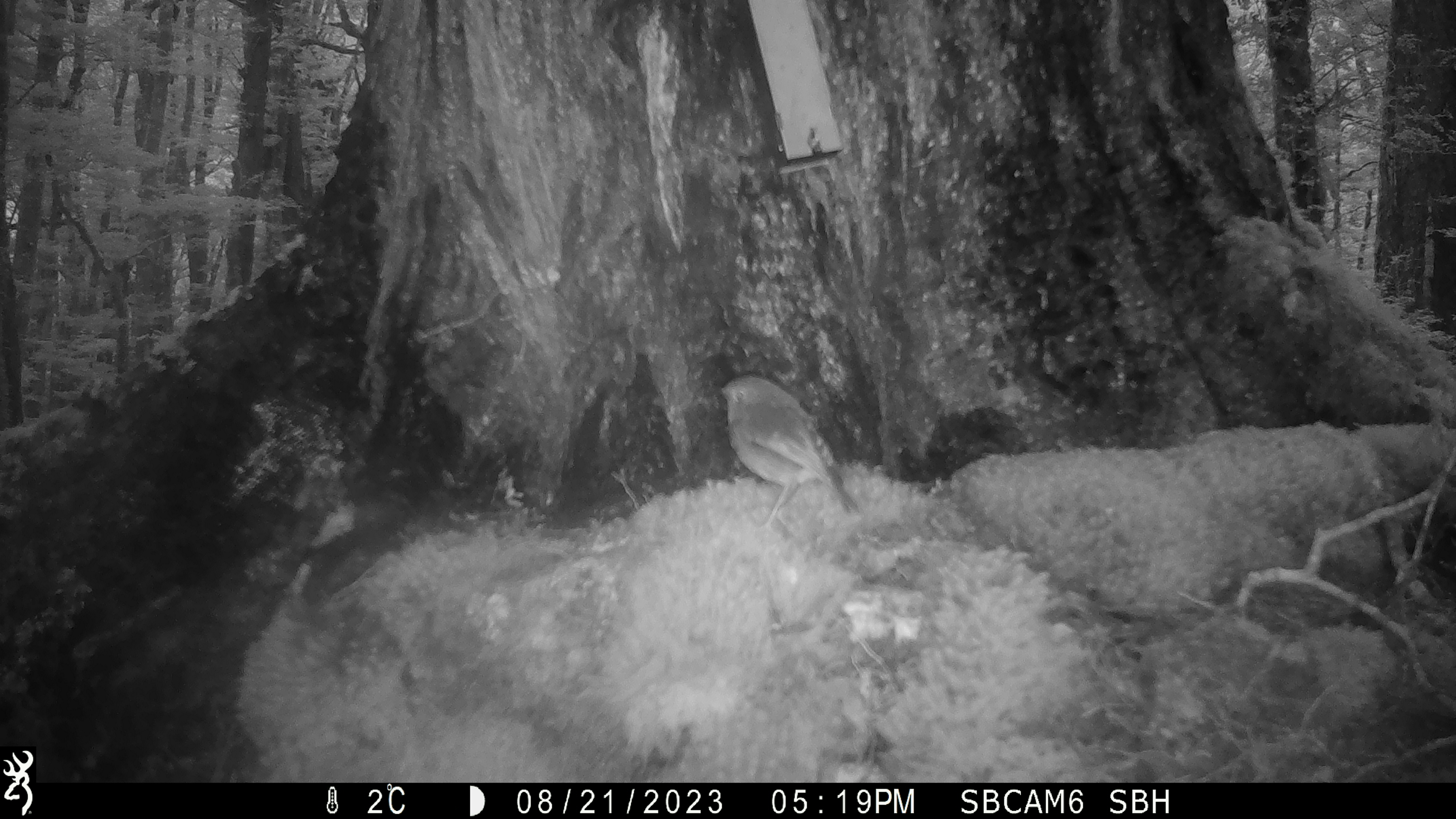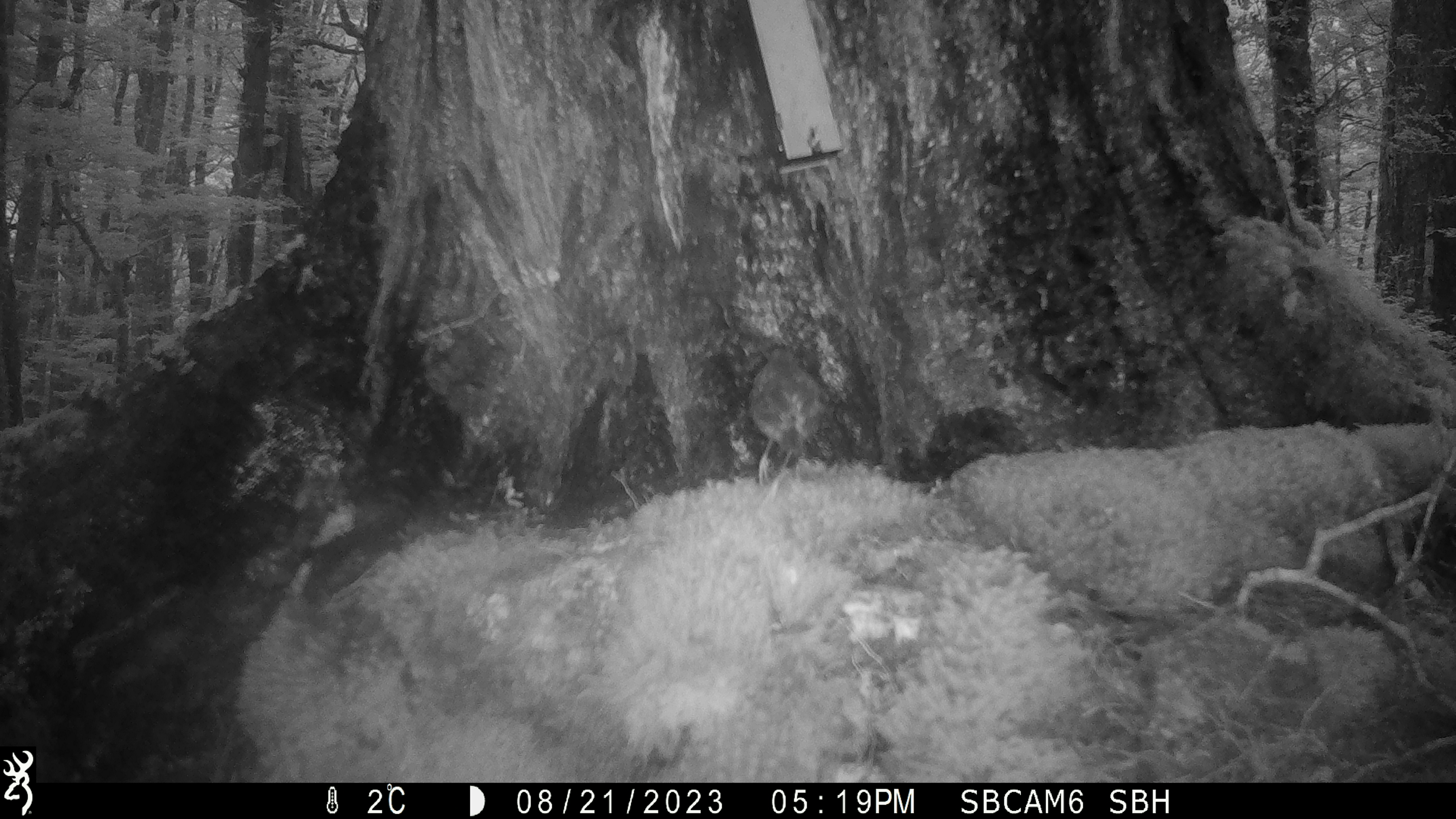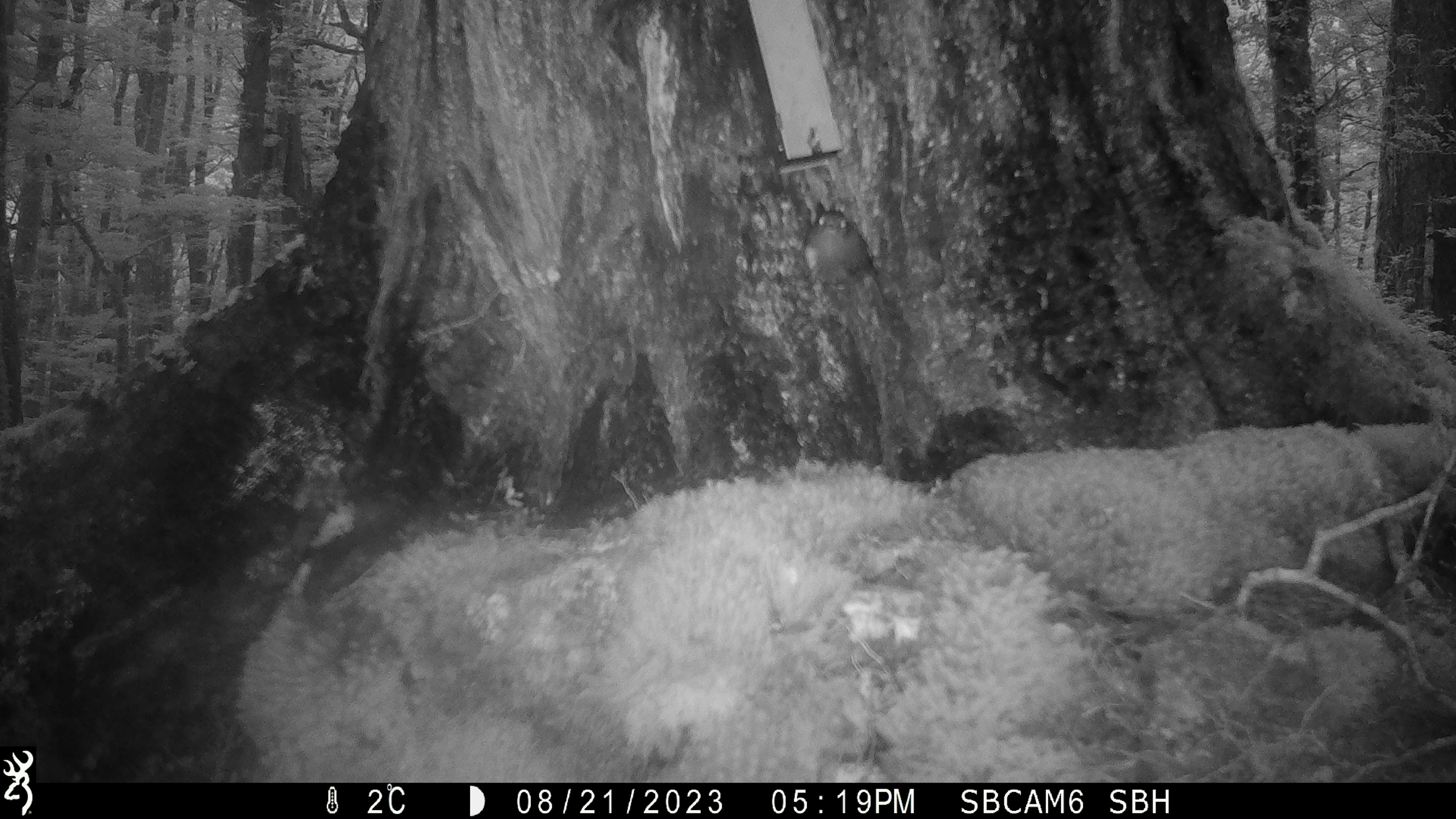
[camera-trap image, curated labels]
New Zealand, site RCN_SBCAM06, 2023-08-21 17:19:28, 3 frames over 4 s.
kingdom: Animalia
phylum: Chordata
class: Aves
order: Passeriformes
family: Petroicidae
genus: Petroica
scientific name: Petroica australis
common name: new zealand robin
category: robin